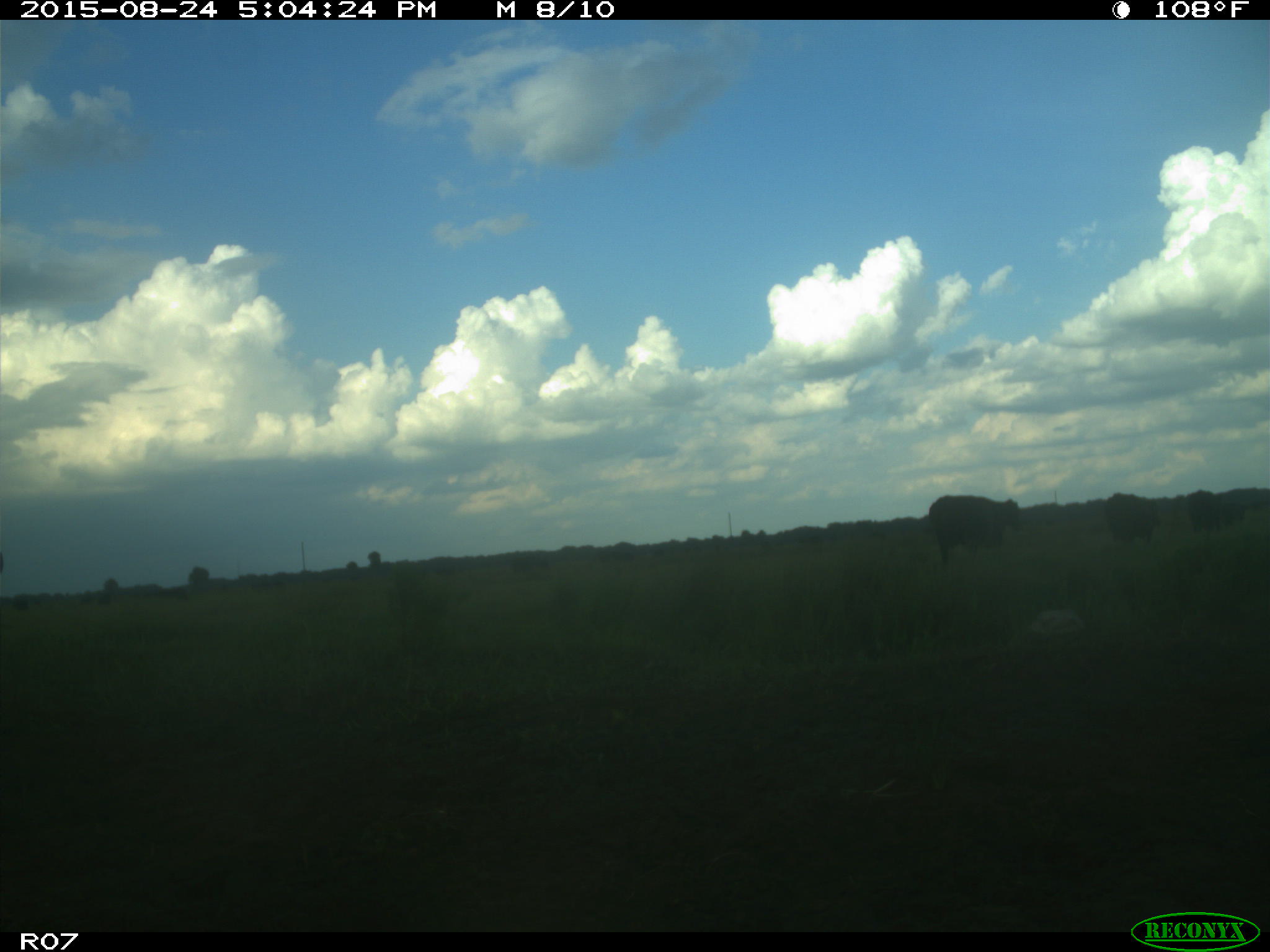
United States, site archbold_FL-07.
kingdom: Animalia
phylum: Chordata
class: Mammalia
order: Artiodactyla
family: Bovidae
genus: Bos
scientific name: Bos taurus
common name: domestic cow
Bos taurus (domestic cow).